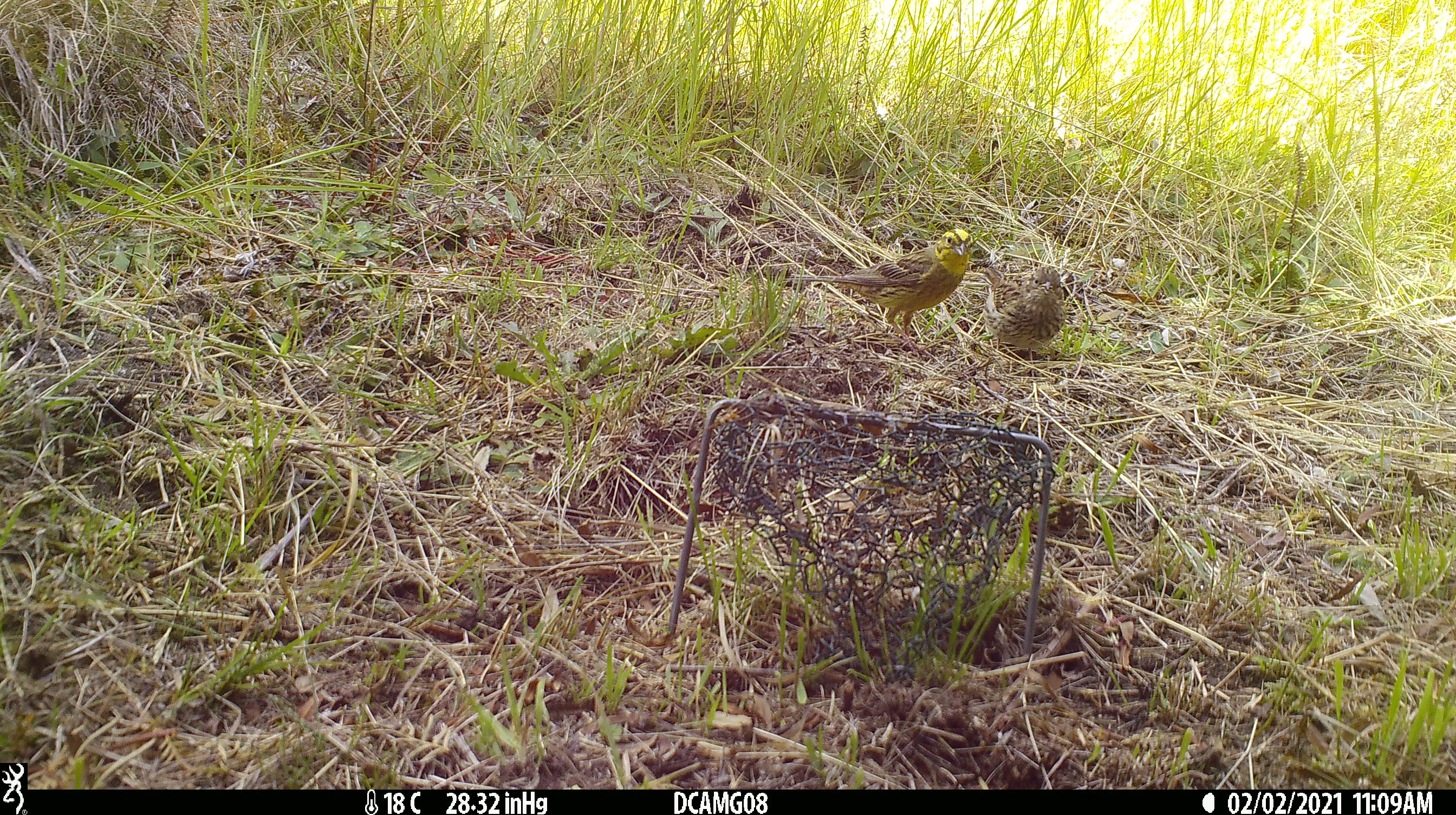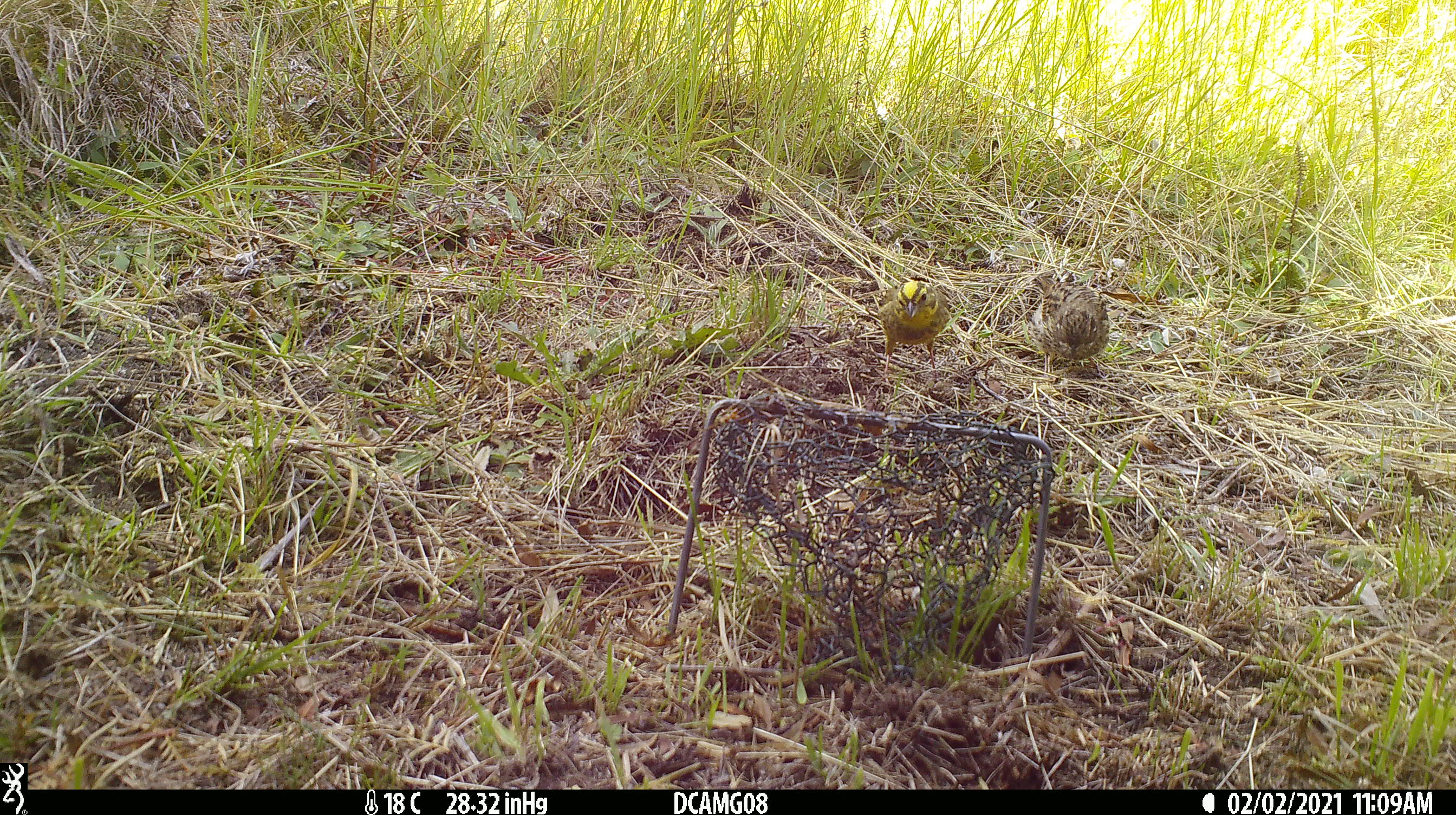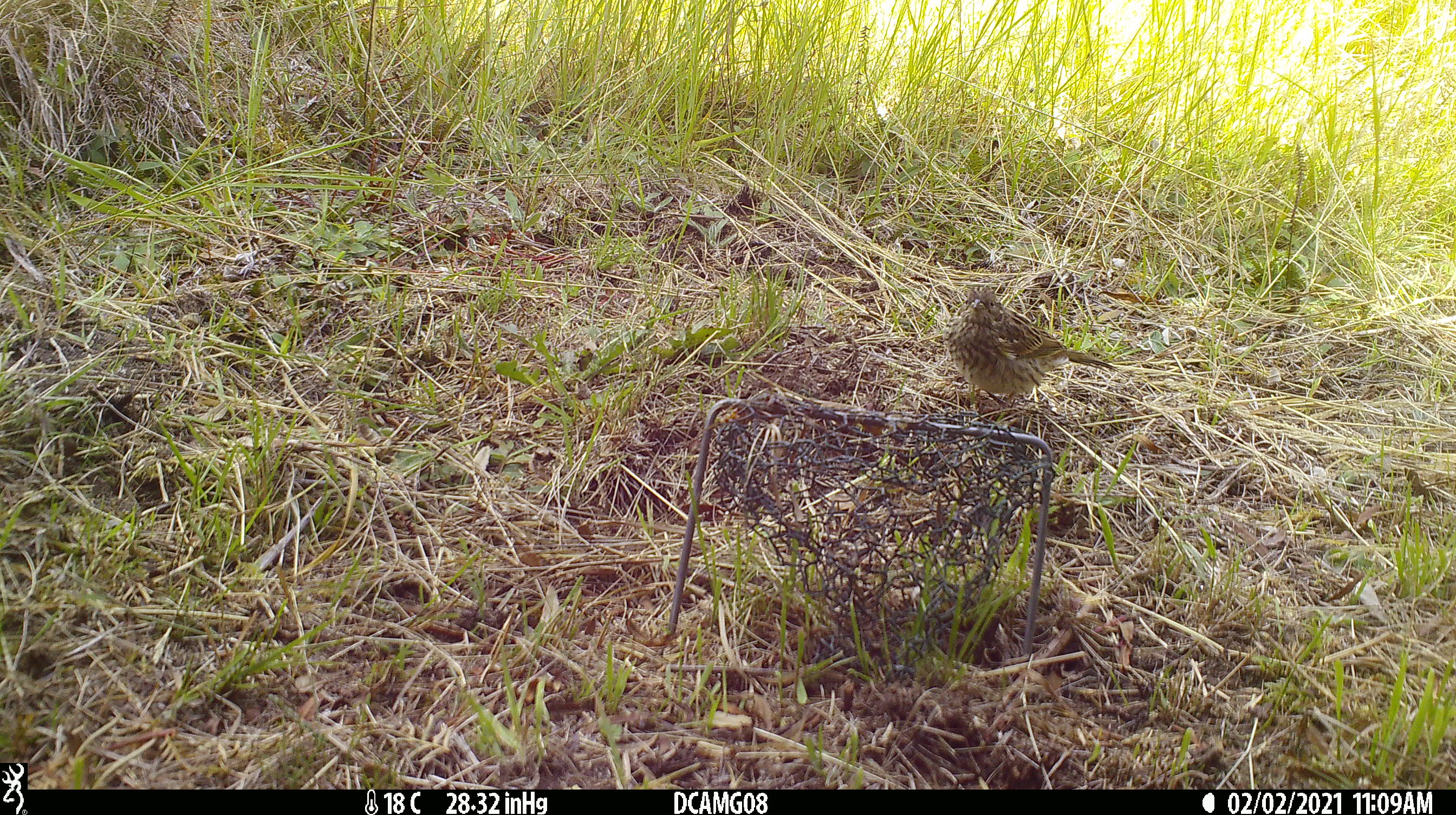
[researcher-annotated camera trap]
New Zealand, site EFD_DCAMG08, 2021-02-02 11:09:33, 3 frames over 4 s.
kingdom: Animalia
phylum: Chordata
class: Aves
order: Passeriformes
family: Emberizidae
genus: Emberiza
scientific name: Emberiza citrinella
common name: yellowhammer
Yellowhammer (Emberiza citrinella).